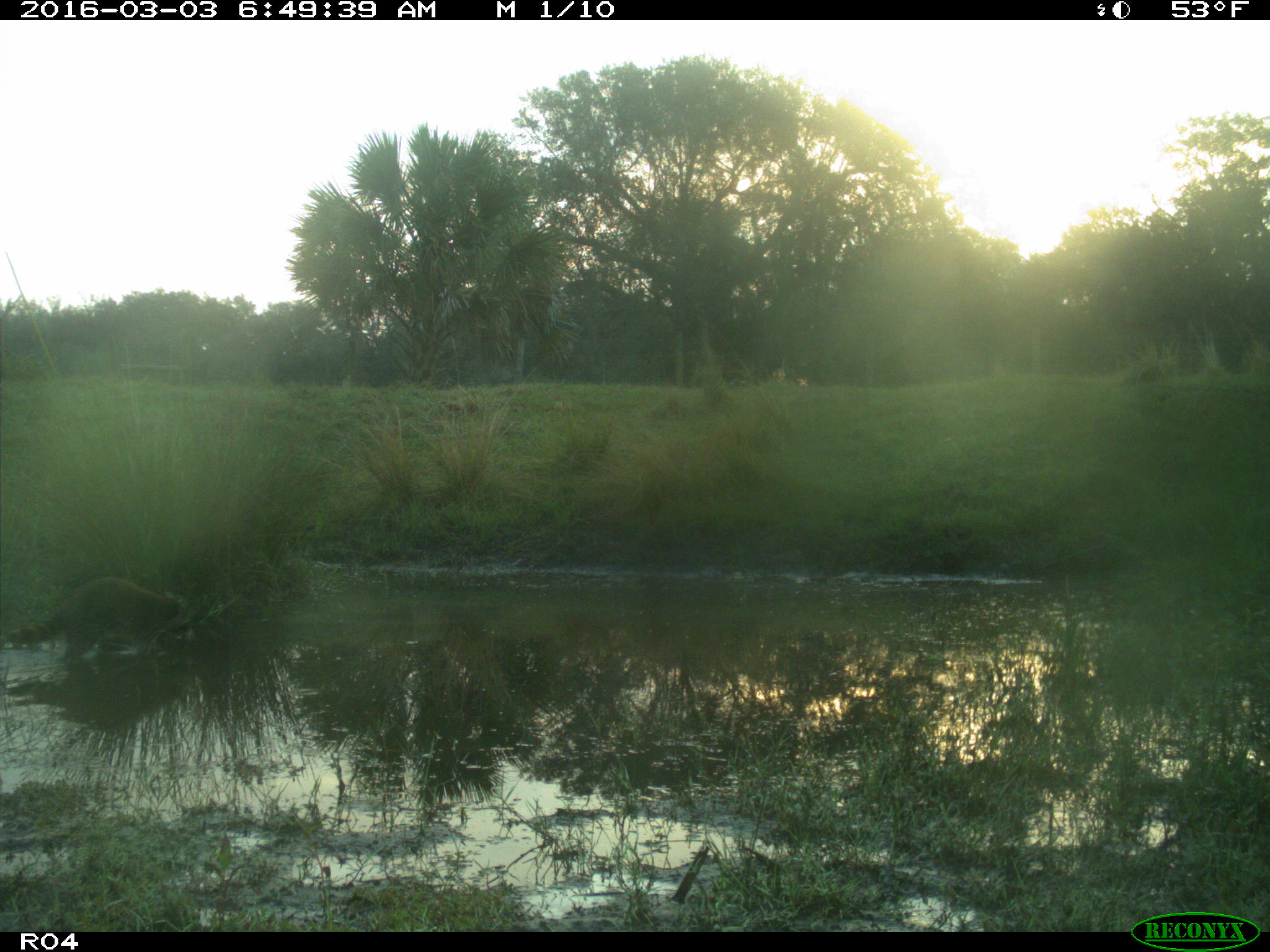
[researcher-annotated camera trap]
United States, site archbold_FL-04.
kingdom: Animalia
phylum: Chordata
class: Mammalia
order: Carnivora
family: Procyonidae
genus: Procyon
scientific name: Procyon lotor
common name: common raccoon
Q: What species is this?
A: Procyon lotor (common raccoon).